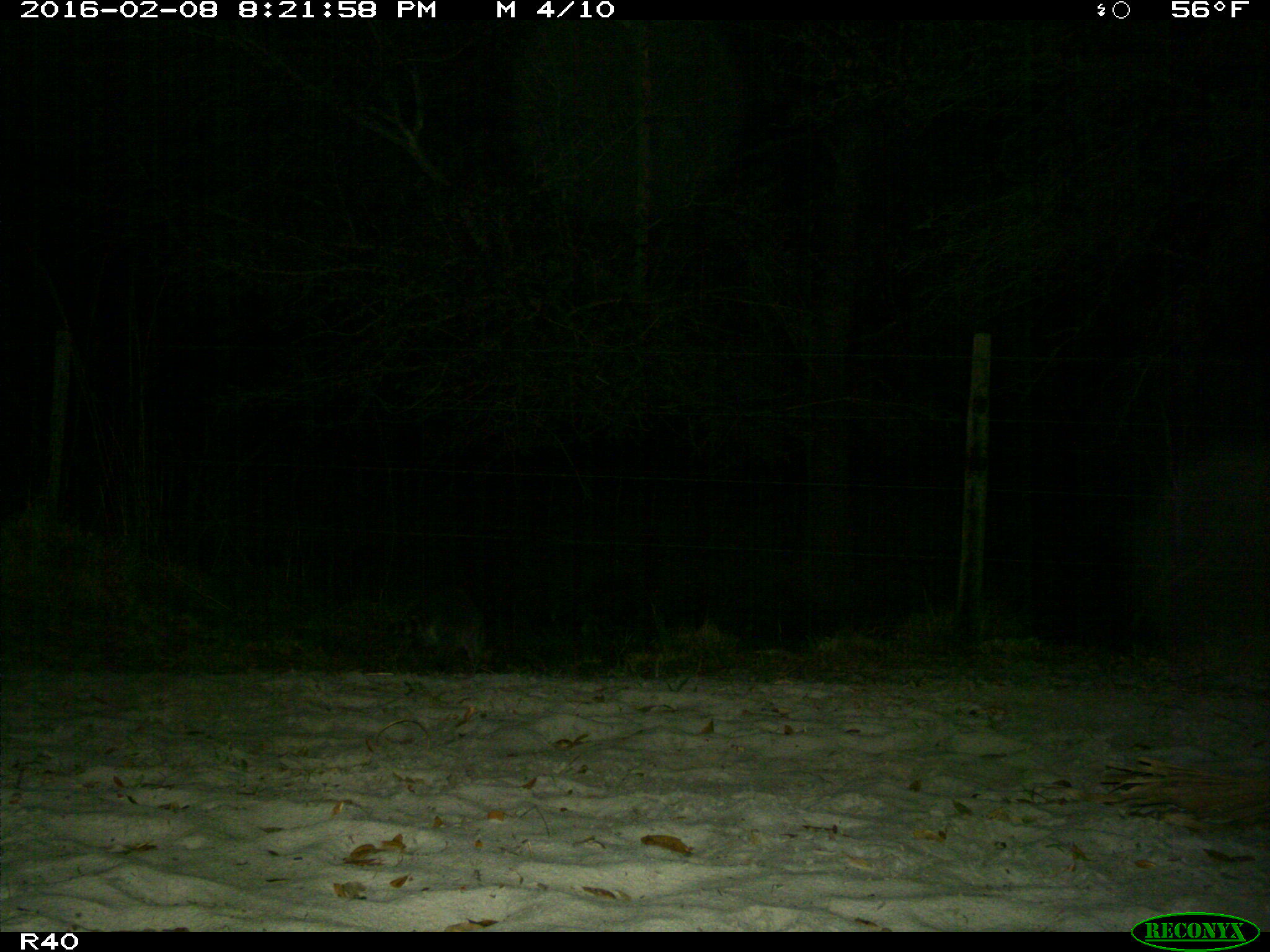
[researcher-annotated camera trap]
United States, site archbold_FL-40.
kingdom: Animalia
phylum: Chordata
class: Mammalia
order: Carnivora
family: Procyonidae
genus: Procyon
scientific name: Procyon lotor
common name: common raccoon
Procyon lotor (common raccoon).